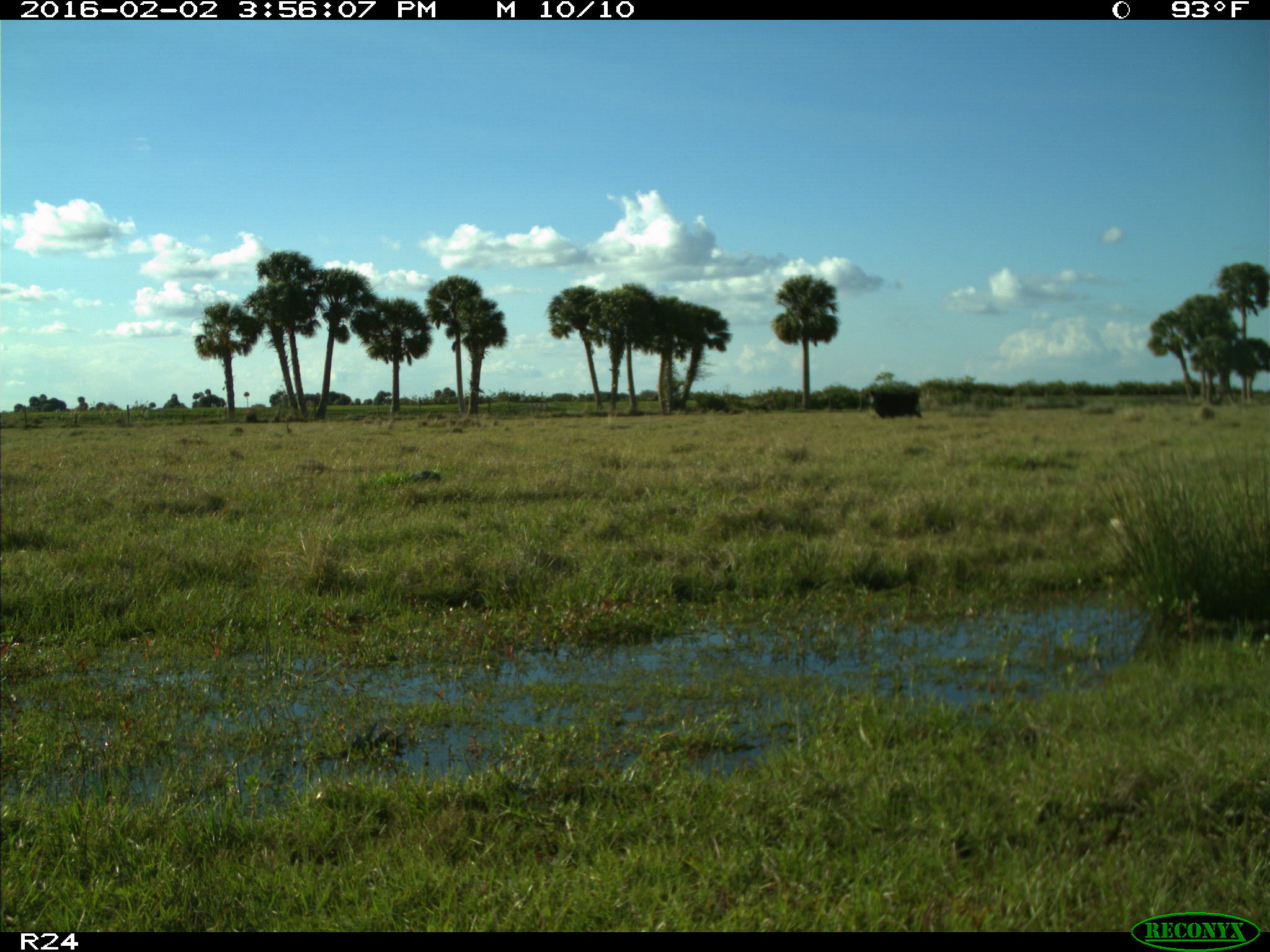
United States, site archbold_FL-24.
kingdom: Animalia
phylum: Chordata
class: Mammalia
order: Artiodactyla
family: Bovidae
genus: Bos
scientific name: Bos taurus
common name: domestic cow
Bos taurus (domestic cow).